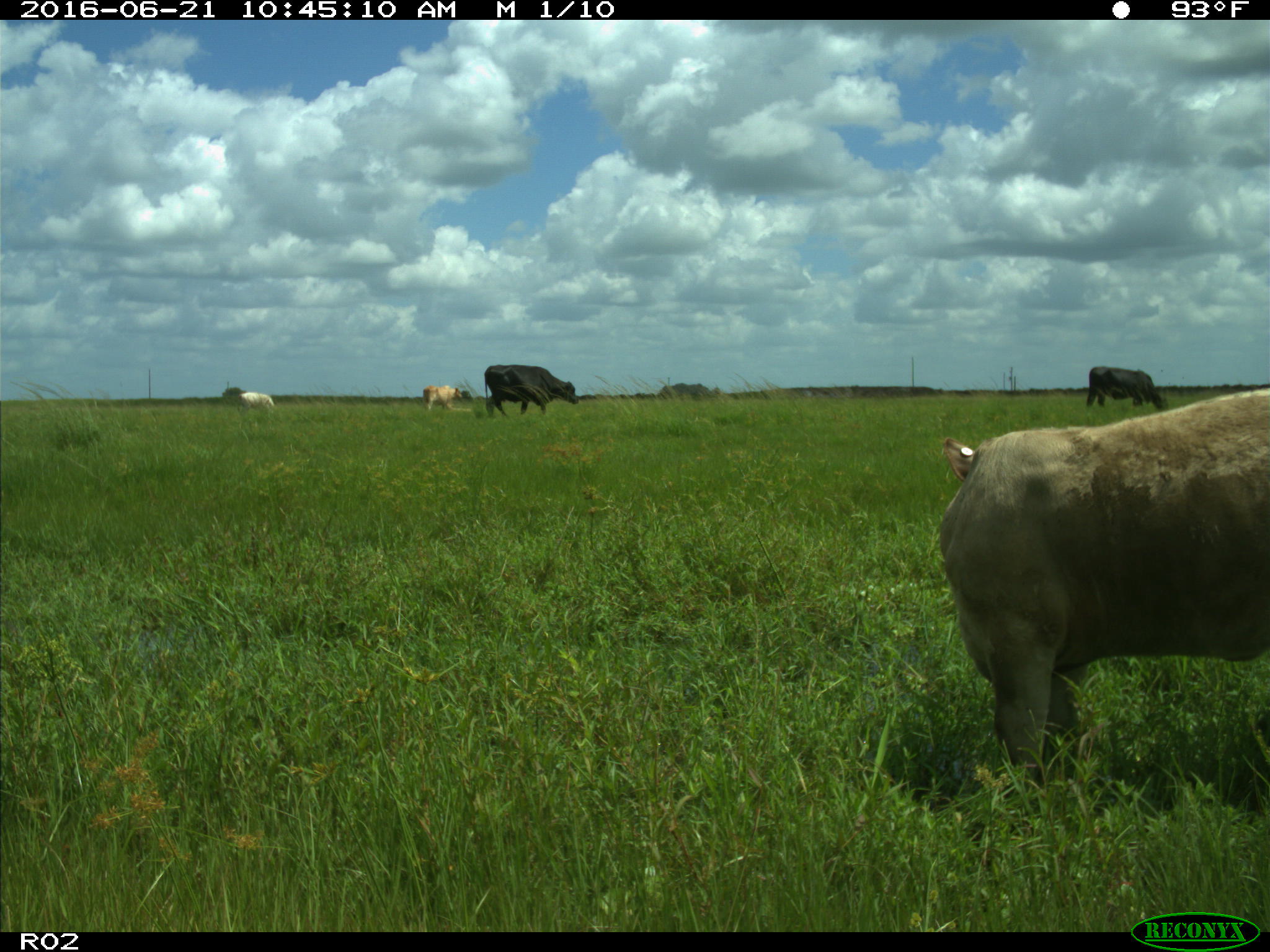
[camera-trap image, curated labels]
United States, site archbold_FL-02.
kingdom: Animalia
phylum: Chordata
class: Mammalia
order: Artiodactyla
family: Bovidae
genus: Bos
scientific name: Bos taurus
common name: domestic cow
Bos taurus (domestic cow).